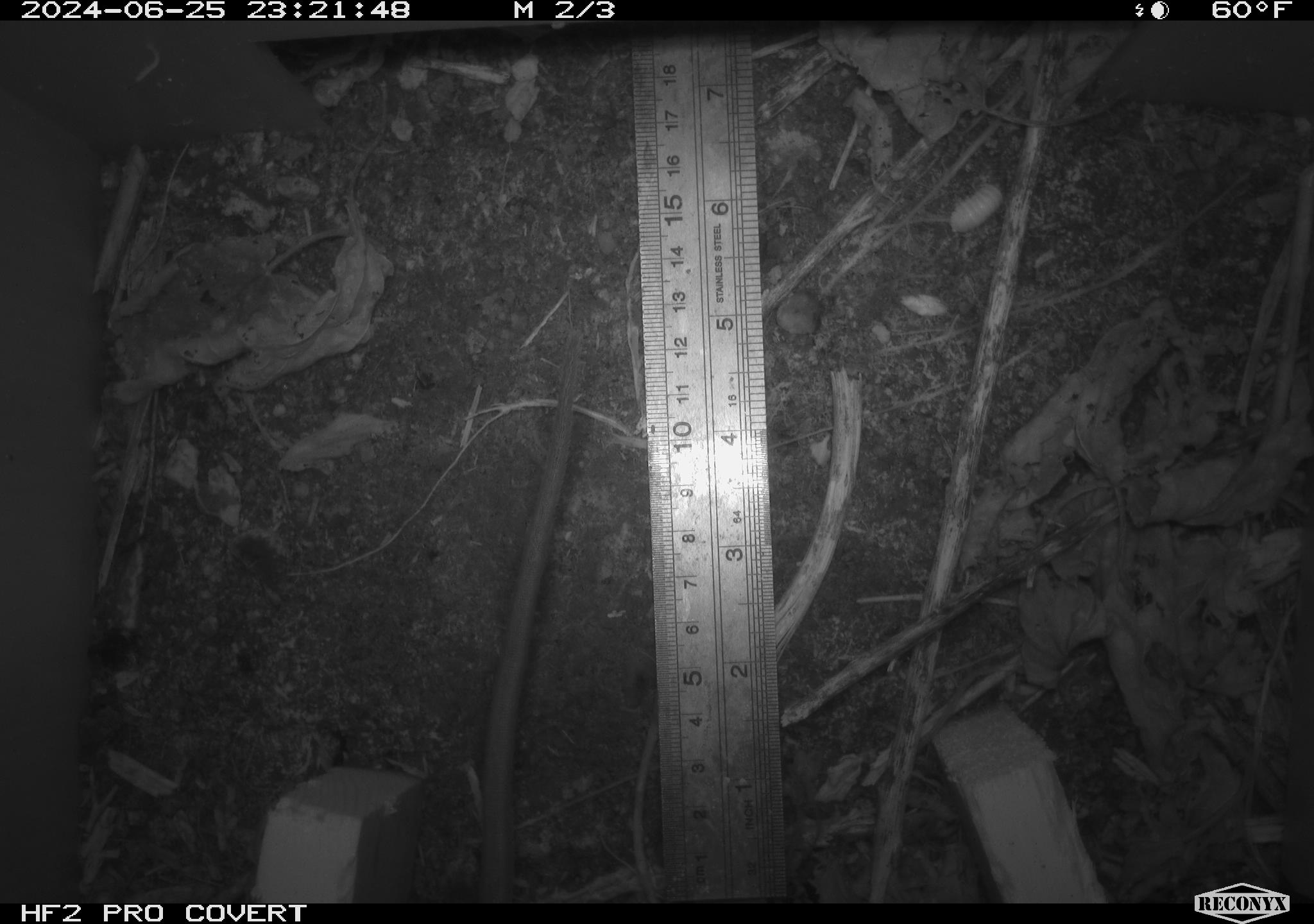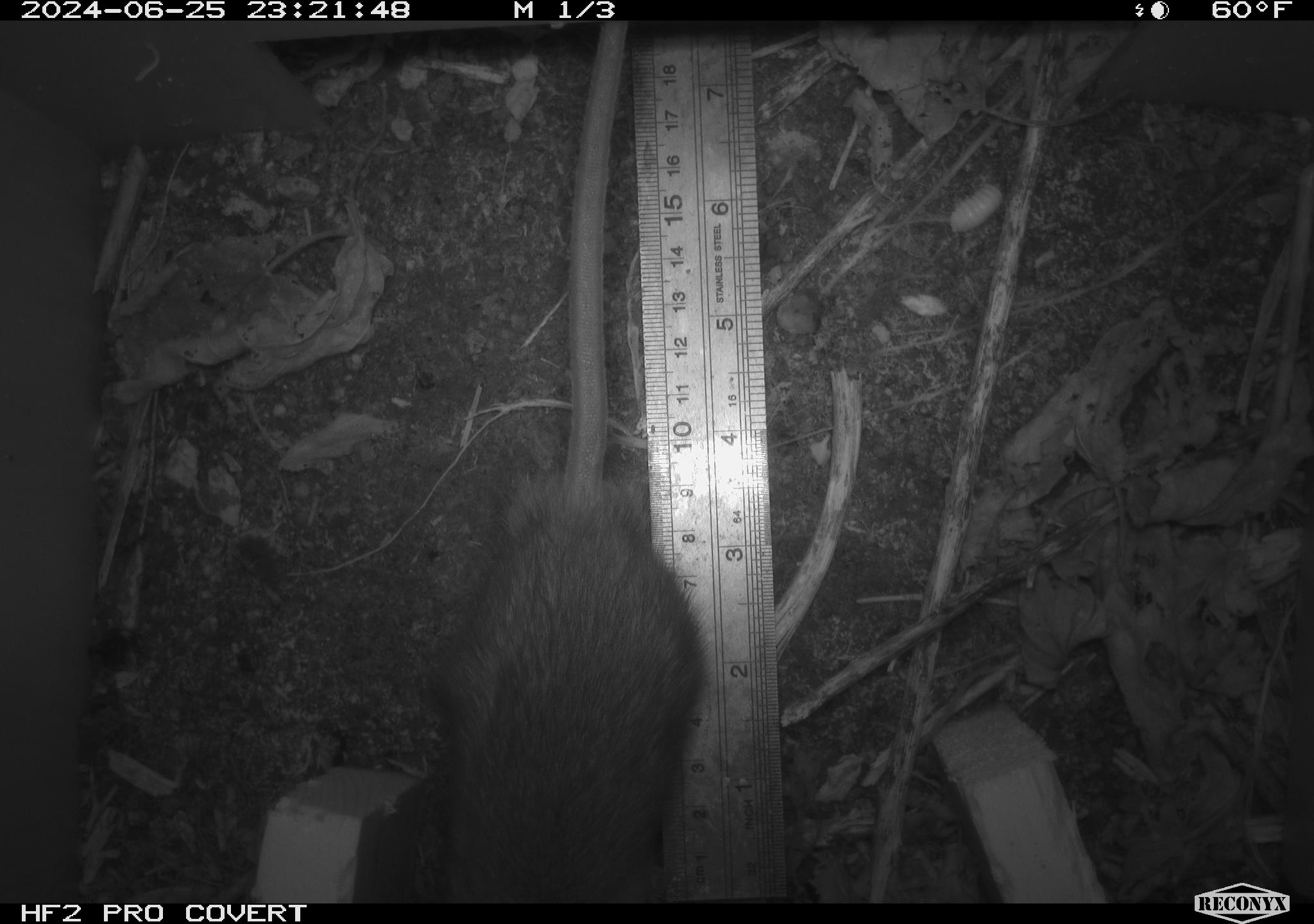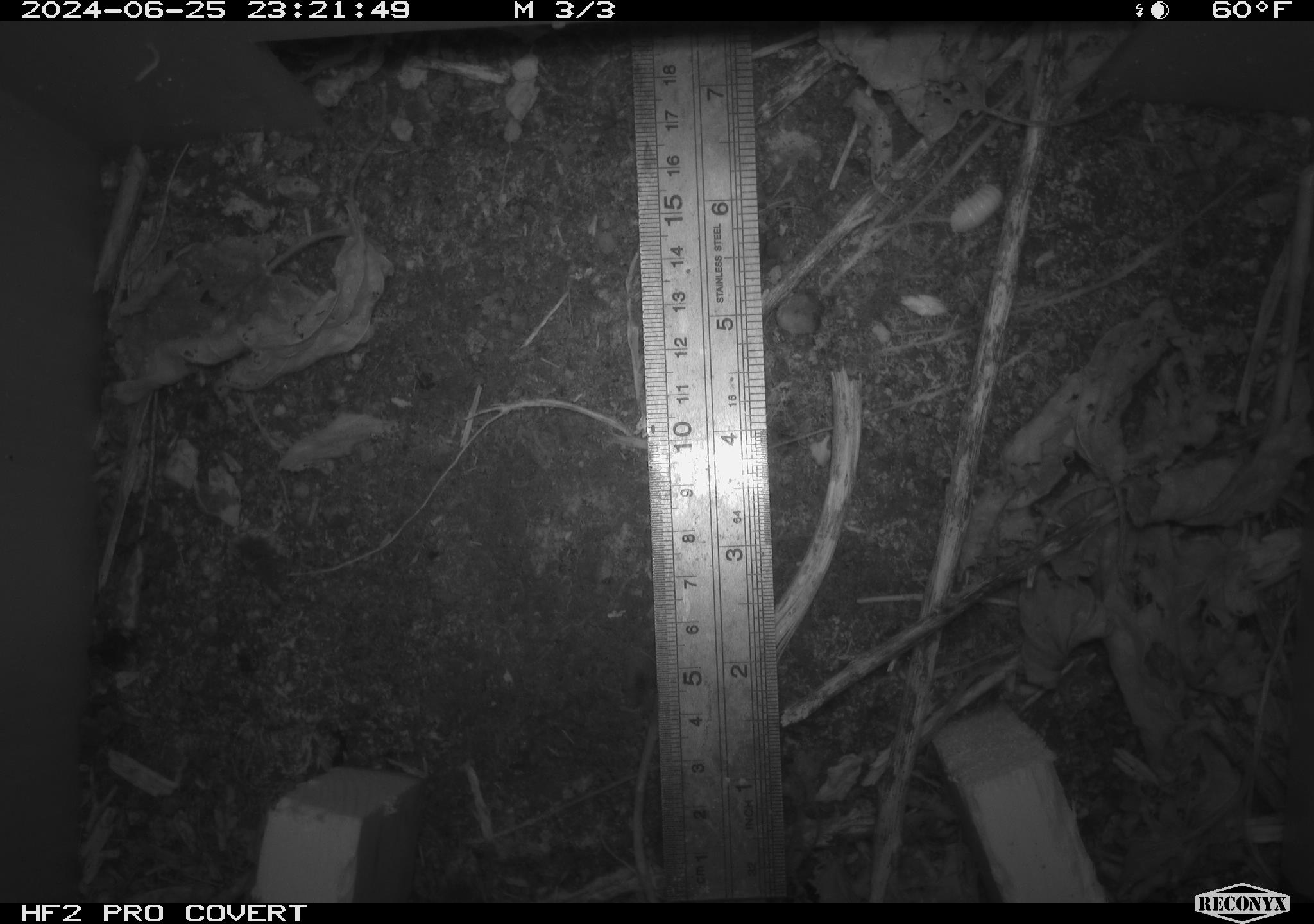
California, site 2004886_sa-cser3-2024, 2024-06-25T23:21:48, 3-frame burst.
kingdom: Animalia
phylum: Chordata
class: Mammalia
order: Rodentia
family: Muridae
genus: Rattus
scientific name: Rattus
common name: rat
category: rattus species